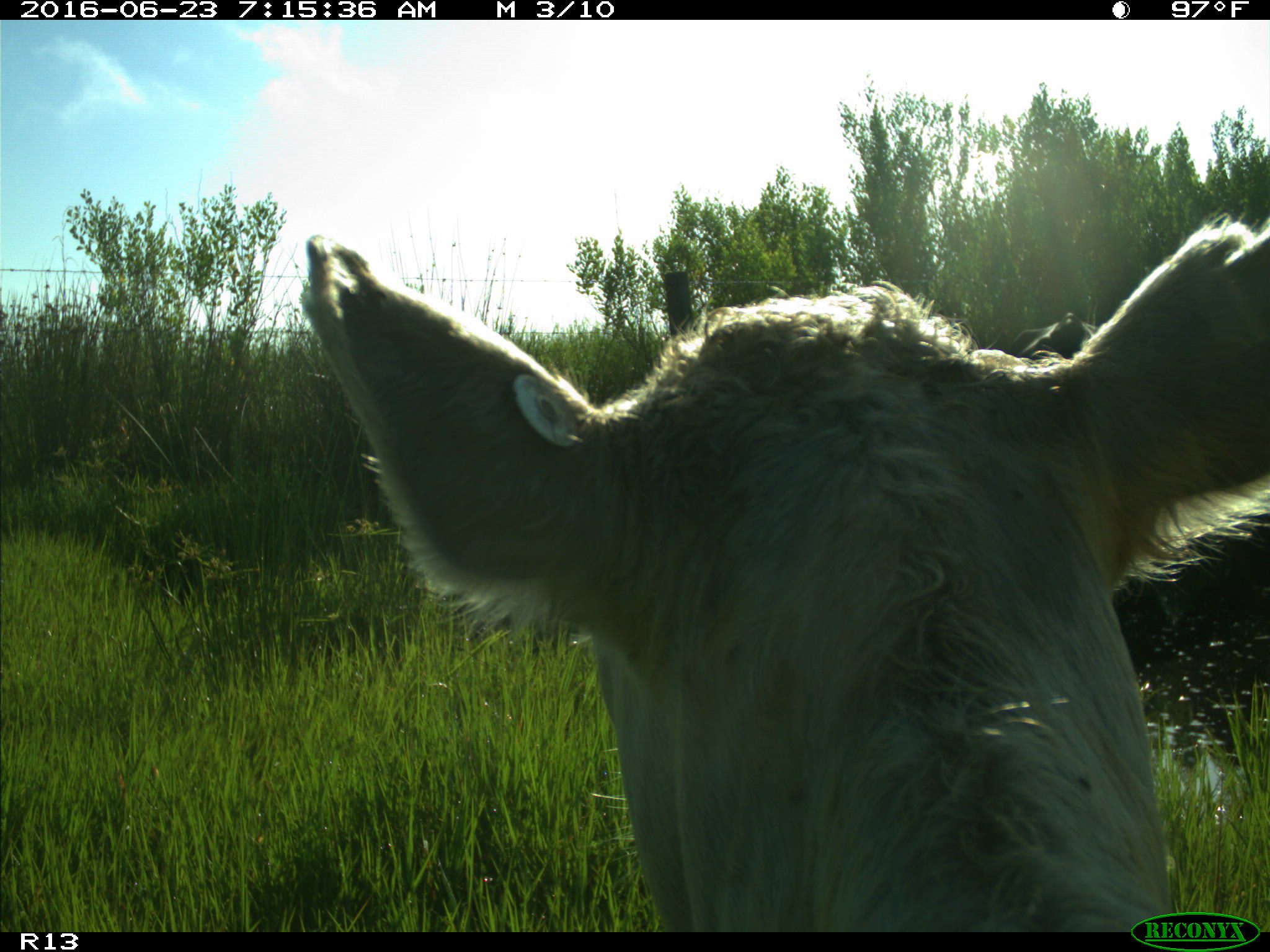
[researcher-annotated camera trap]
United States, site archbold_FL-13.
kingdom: Animalia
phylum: Chordata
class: Mammalia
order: Artiodactyla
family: Bovidae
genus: Bos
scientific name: Bos taurus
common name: domestic cow